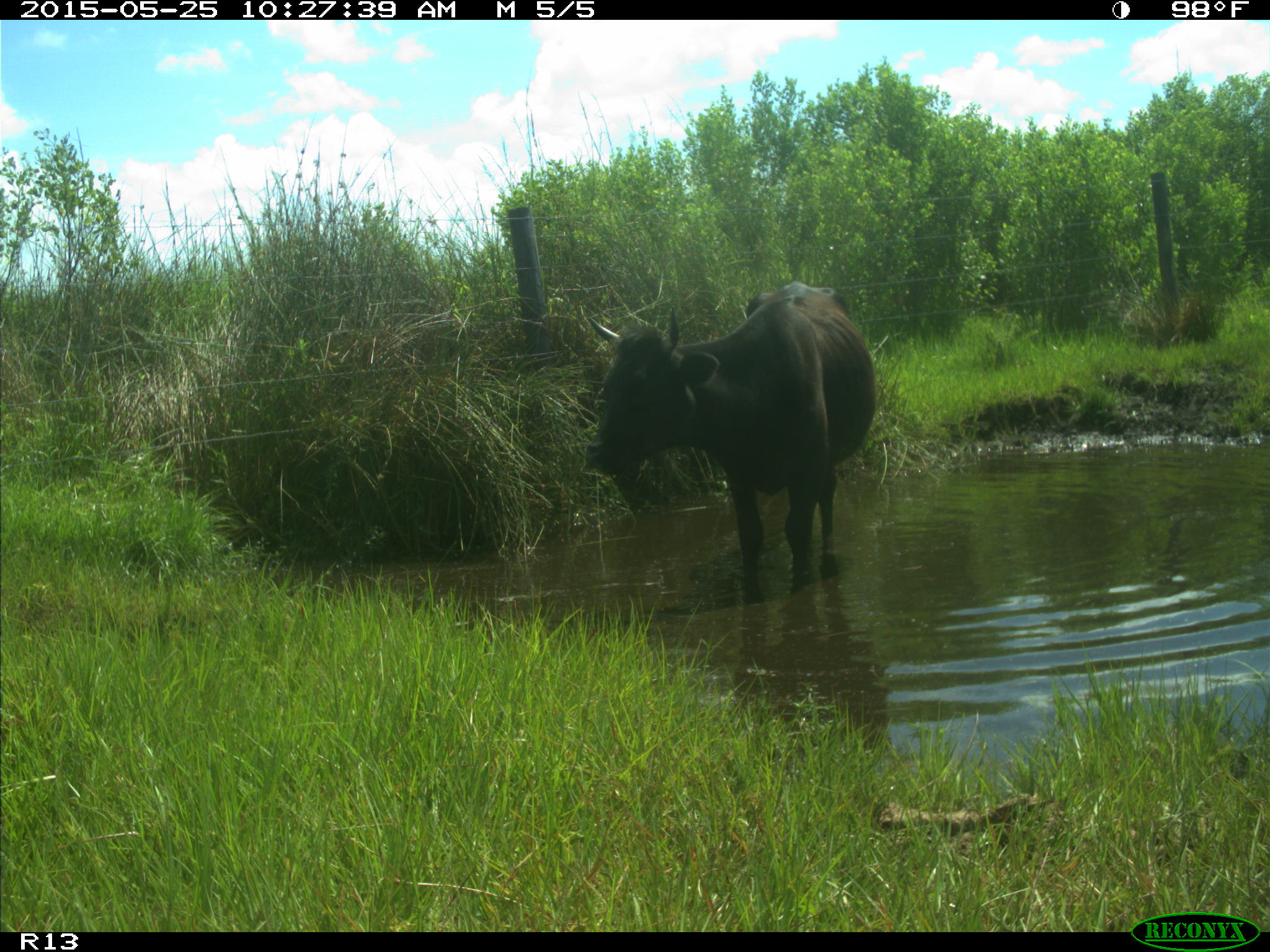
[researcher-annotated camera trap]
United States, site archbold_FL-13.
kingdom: Animalia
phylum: Chordata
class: Mammalia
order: Artiodactyla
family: Bovidae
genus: Bos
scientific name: Bos taurus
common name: domestic cow